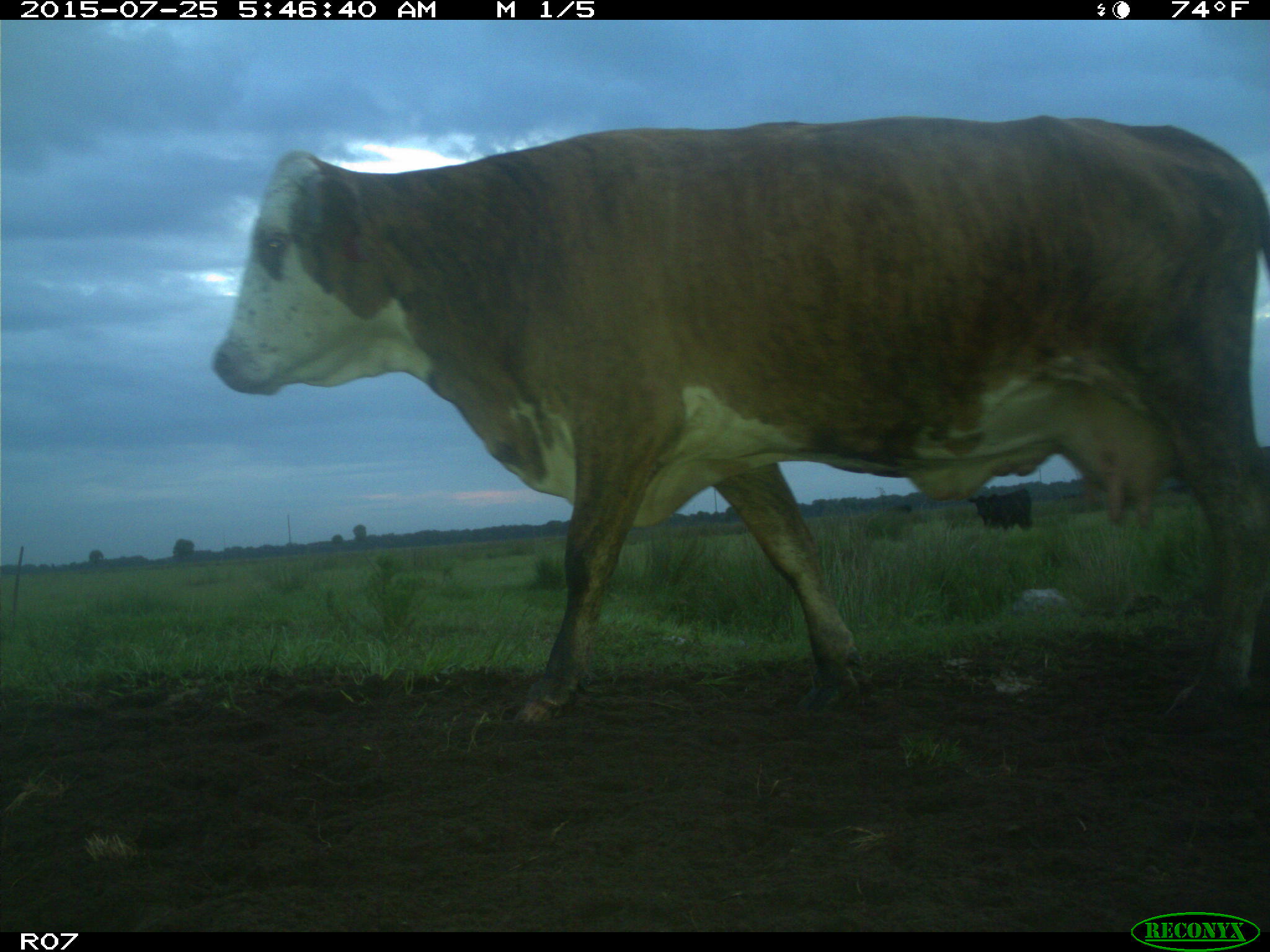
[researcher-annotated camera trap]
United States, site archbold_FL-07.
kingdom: Animalia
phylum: Chordata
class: Mammalia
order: Artiodactyla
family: Bovidae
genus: Bos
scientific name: Bos taurus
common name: domestic cow